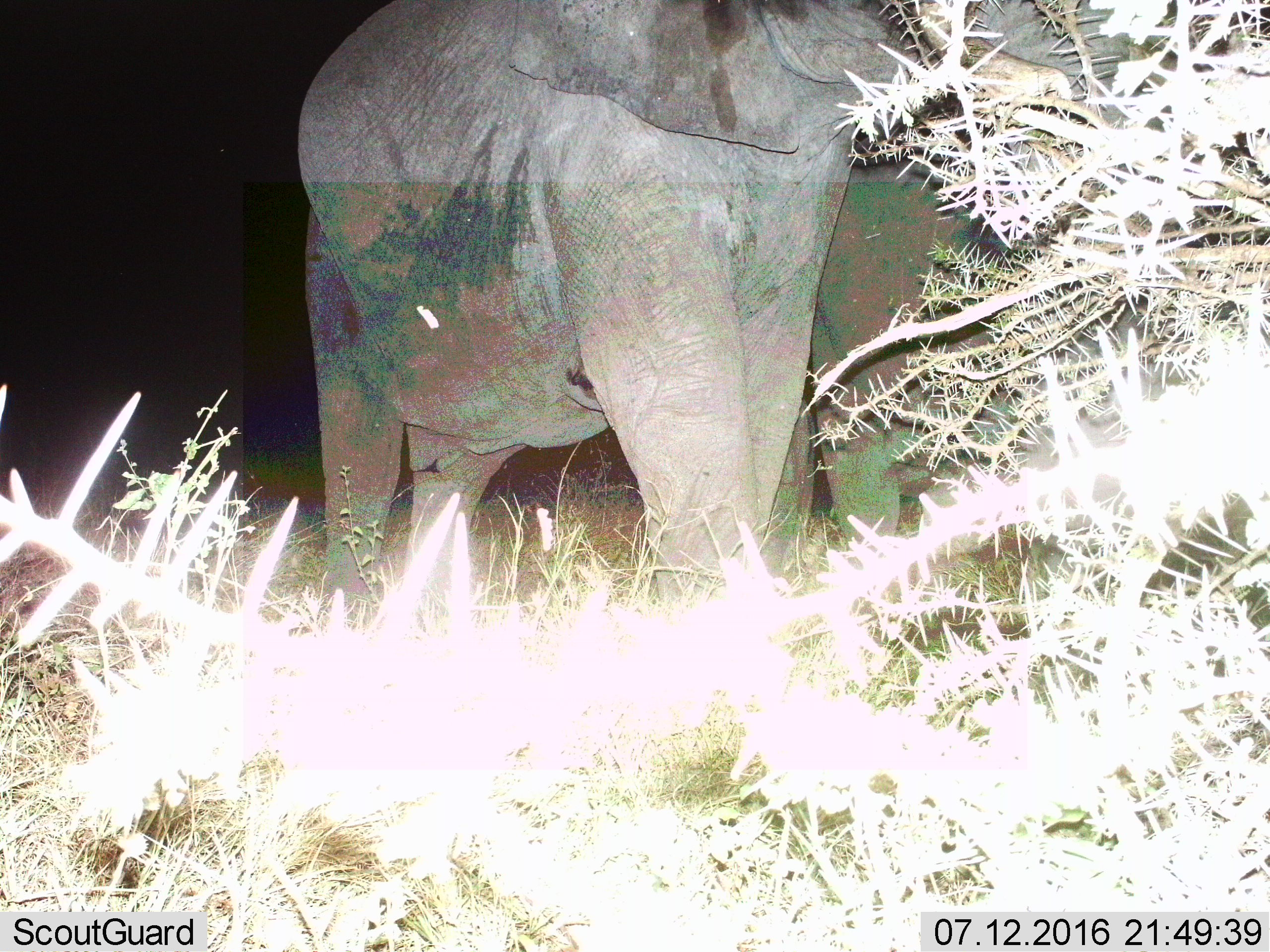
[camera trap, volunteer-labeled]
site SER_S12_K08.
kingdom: Animalia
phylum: Chordata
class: Mammalia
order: Proboscidea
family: Elephantidae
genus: Loxodonta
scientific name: Loxodonta africana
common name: african bush elephant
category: elephant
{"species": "elephant (african bush elephant) (Loxodonta africana)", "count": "2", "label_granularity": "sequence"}